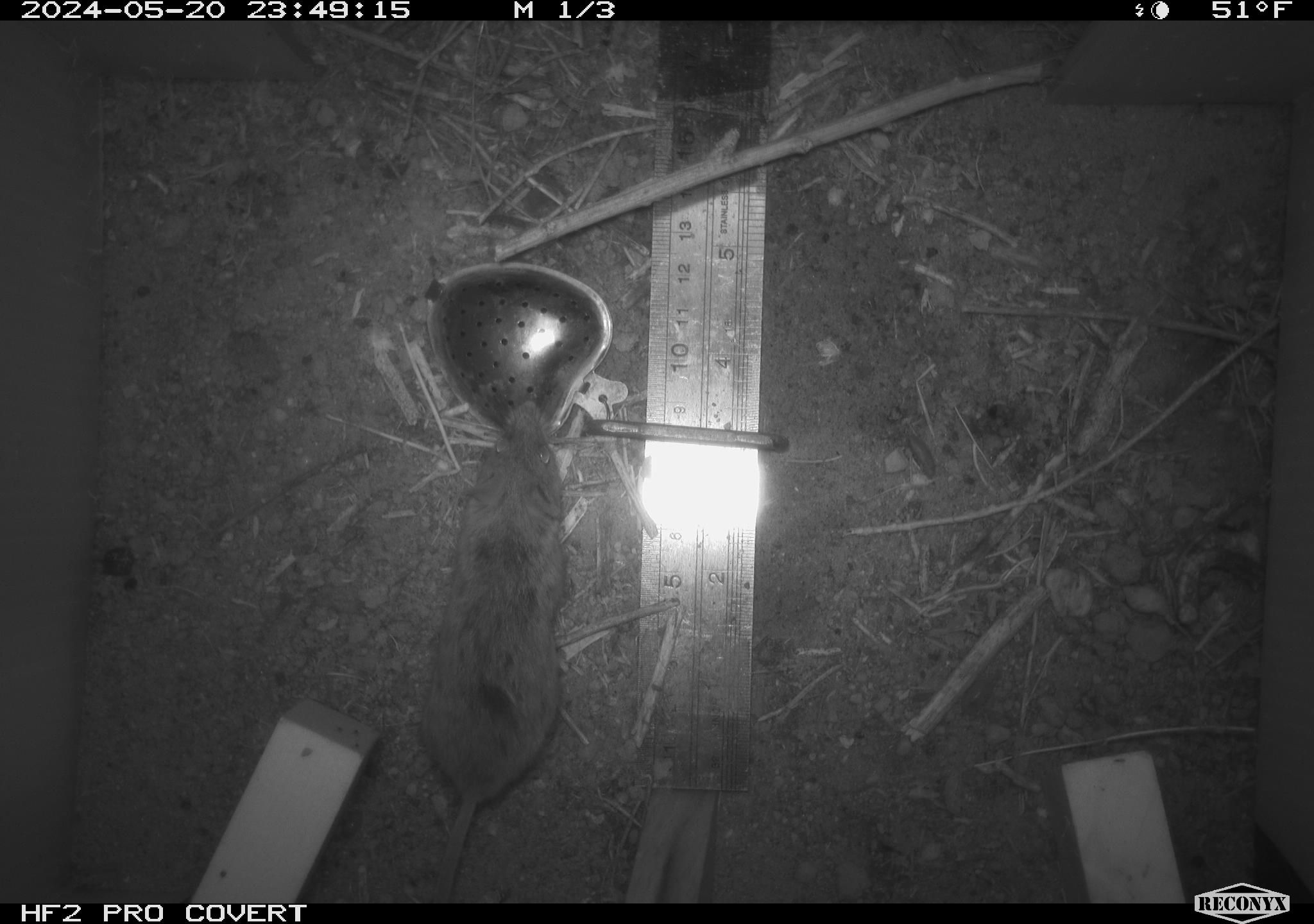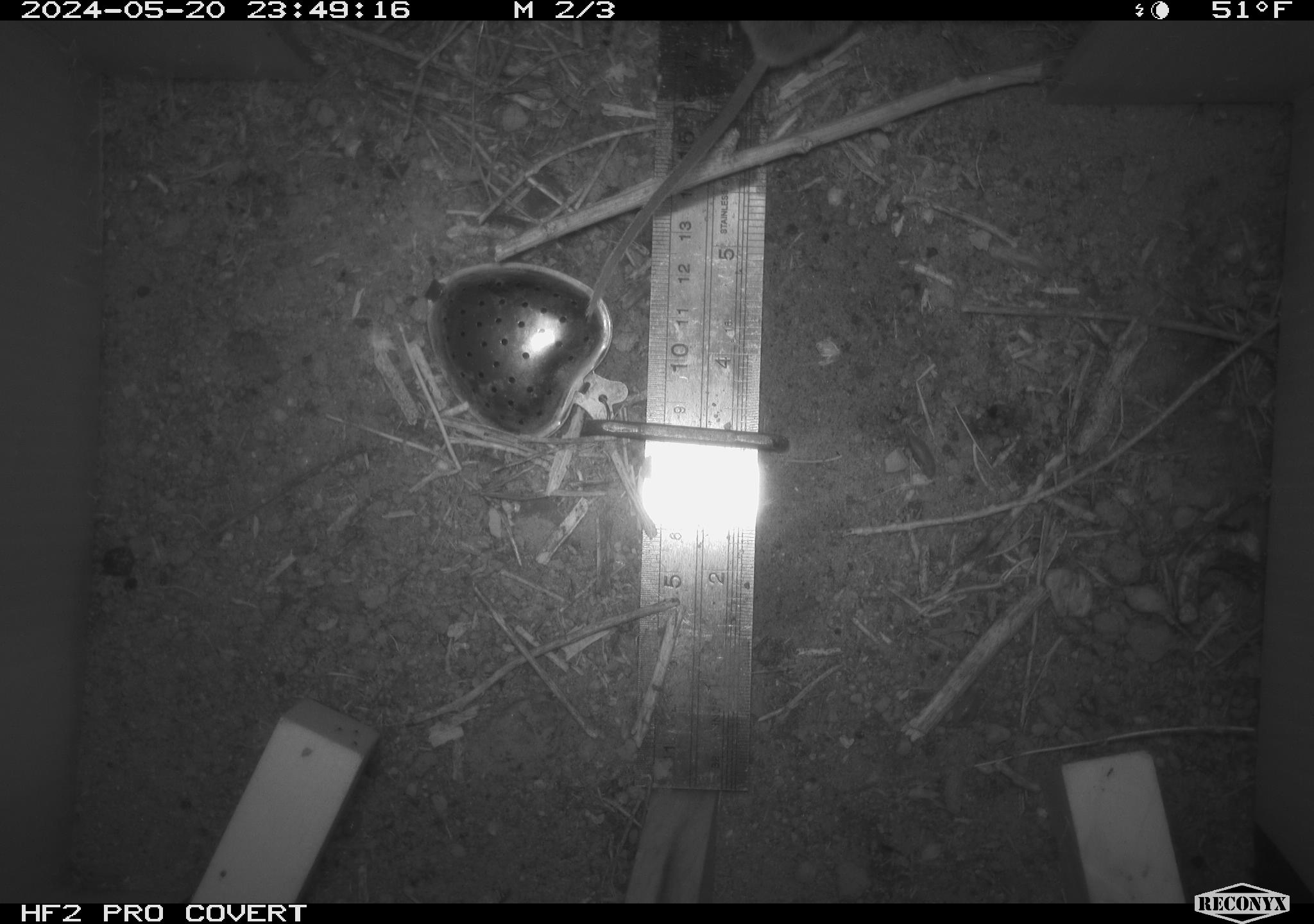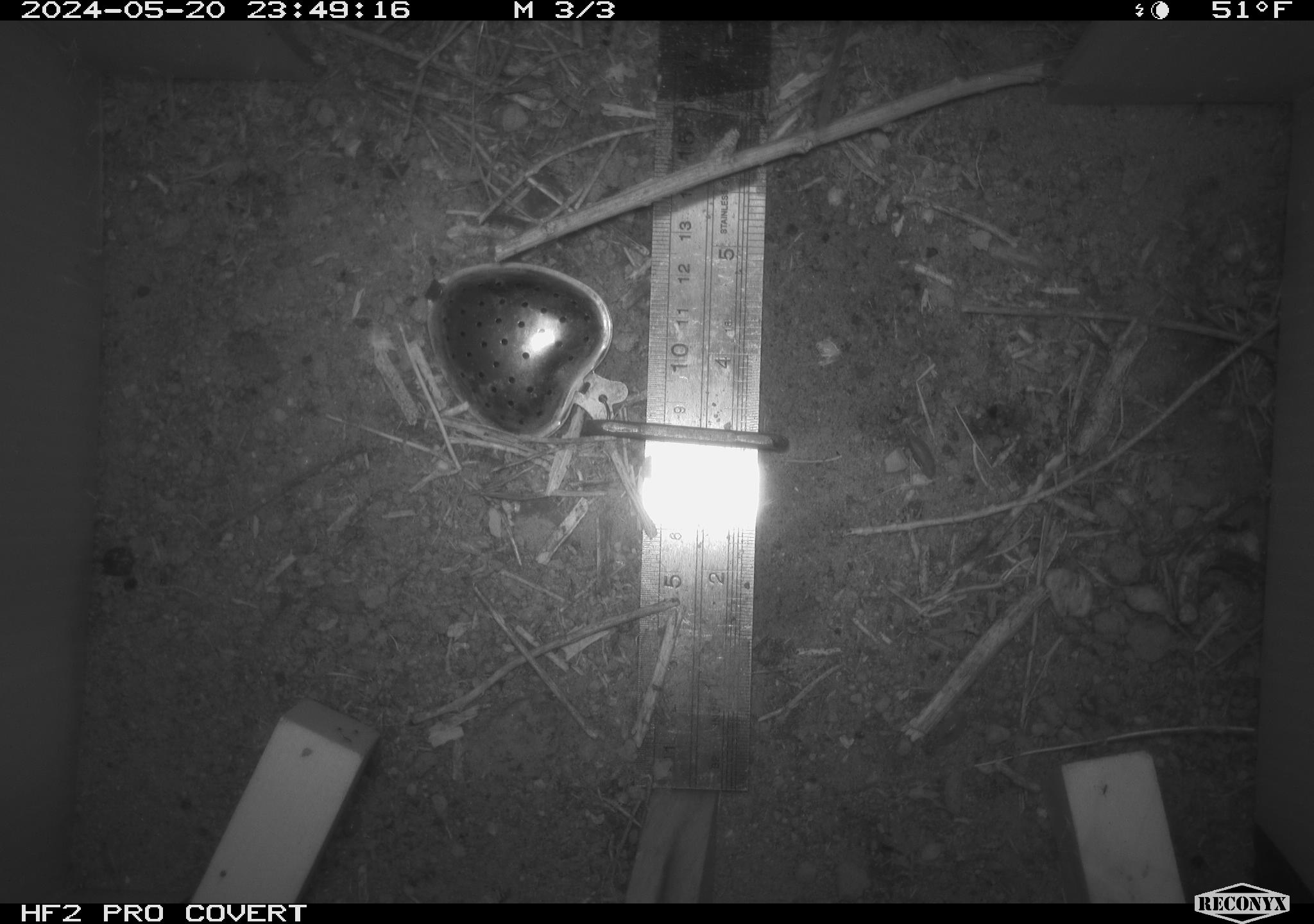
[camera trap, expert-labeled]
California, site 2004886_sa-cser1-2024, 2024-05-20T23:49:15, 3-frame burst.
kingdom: Animalia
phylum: Chordata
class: Mammalia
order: Rodentia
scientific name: Rodentia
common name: rodent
Rodent (Rodentia).